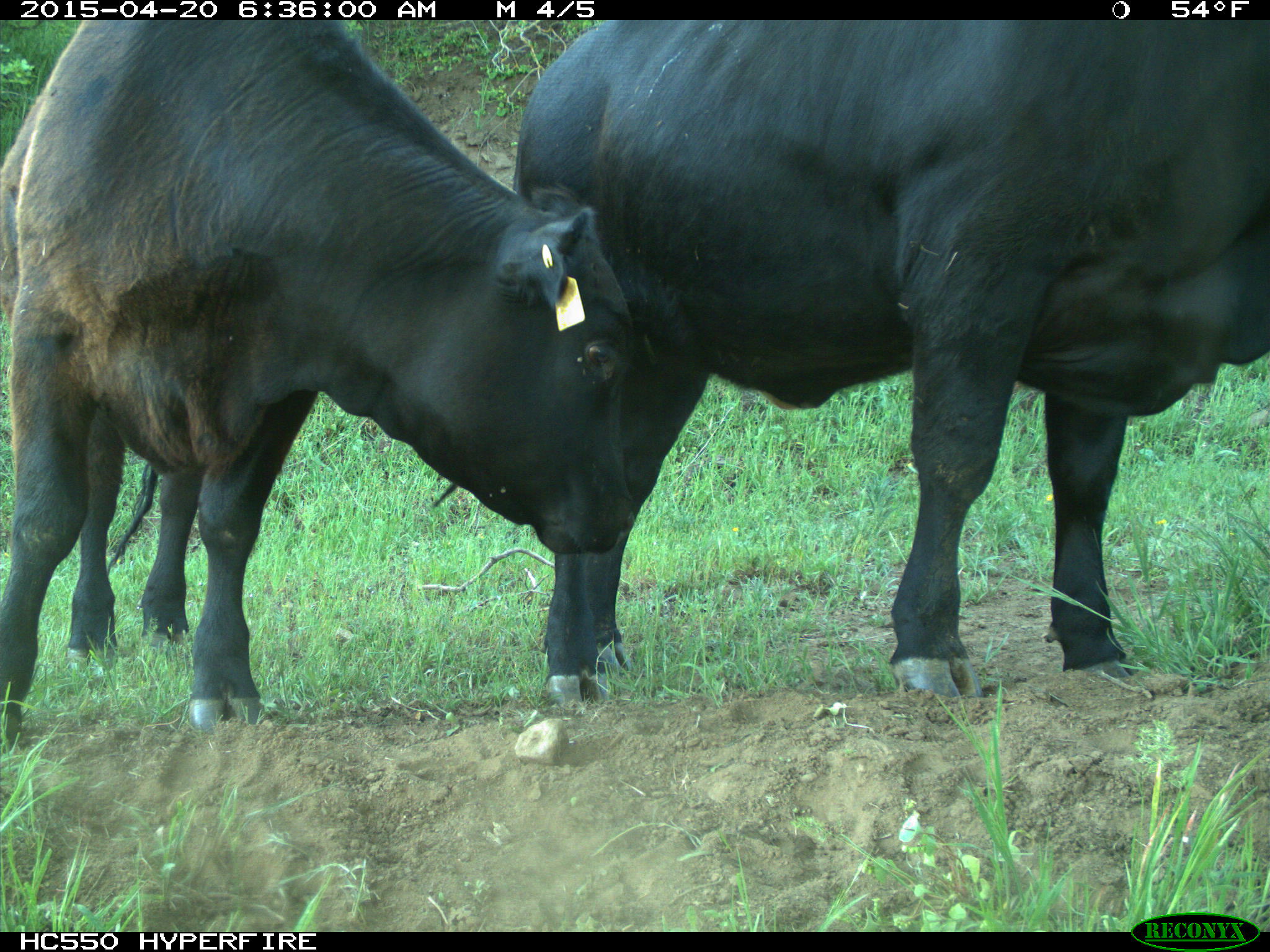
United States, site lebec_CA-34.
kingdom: Animalia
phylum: Chordata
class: Mammalia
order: Artiodactyla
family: Bovidae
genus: Bos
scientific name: Bos taurus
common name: domestic cow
Bos taurus (domestic cow).